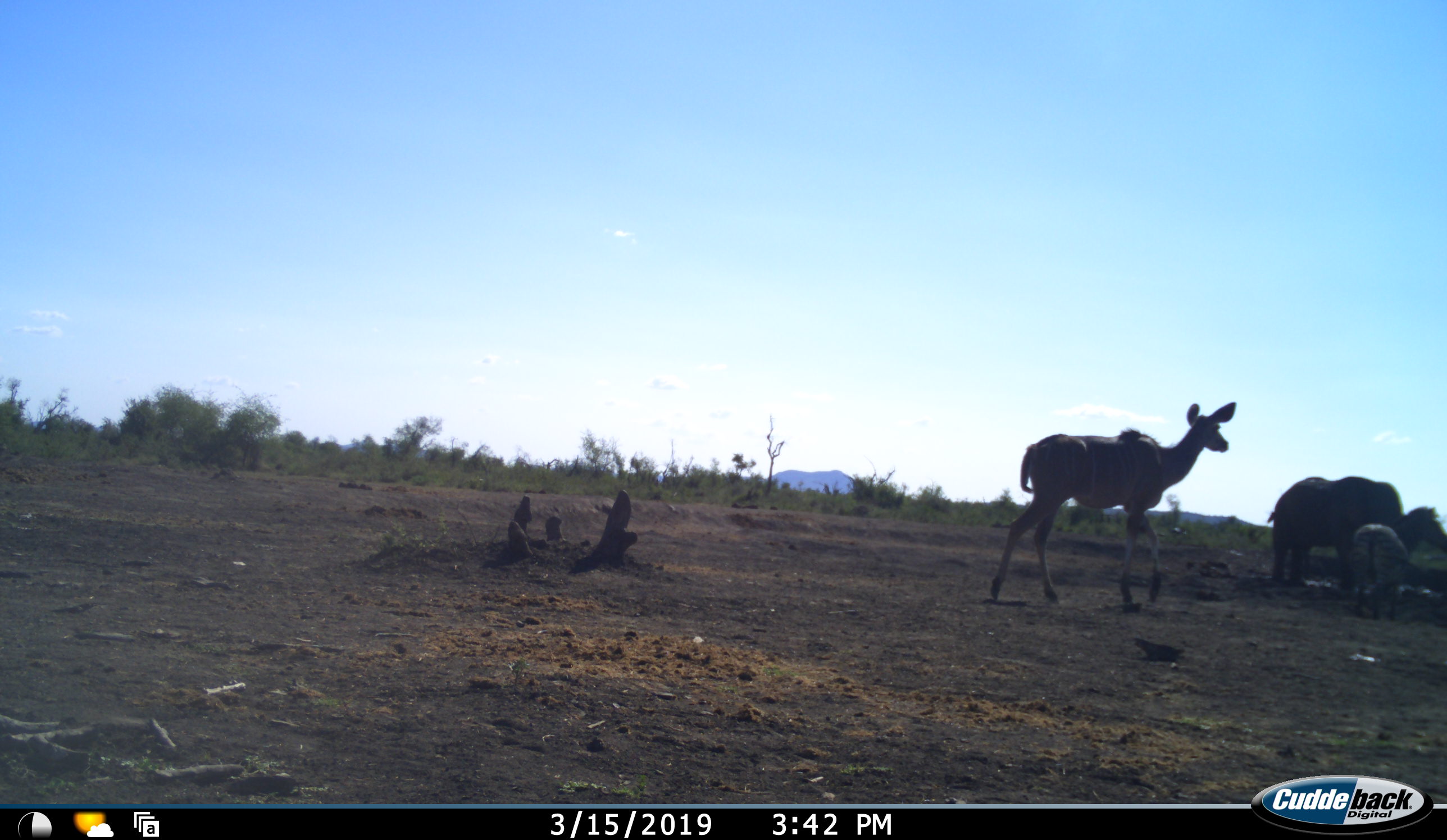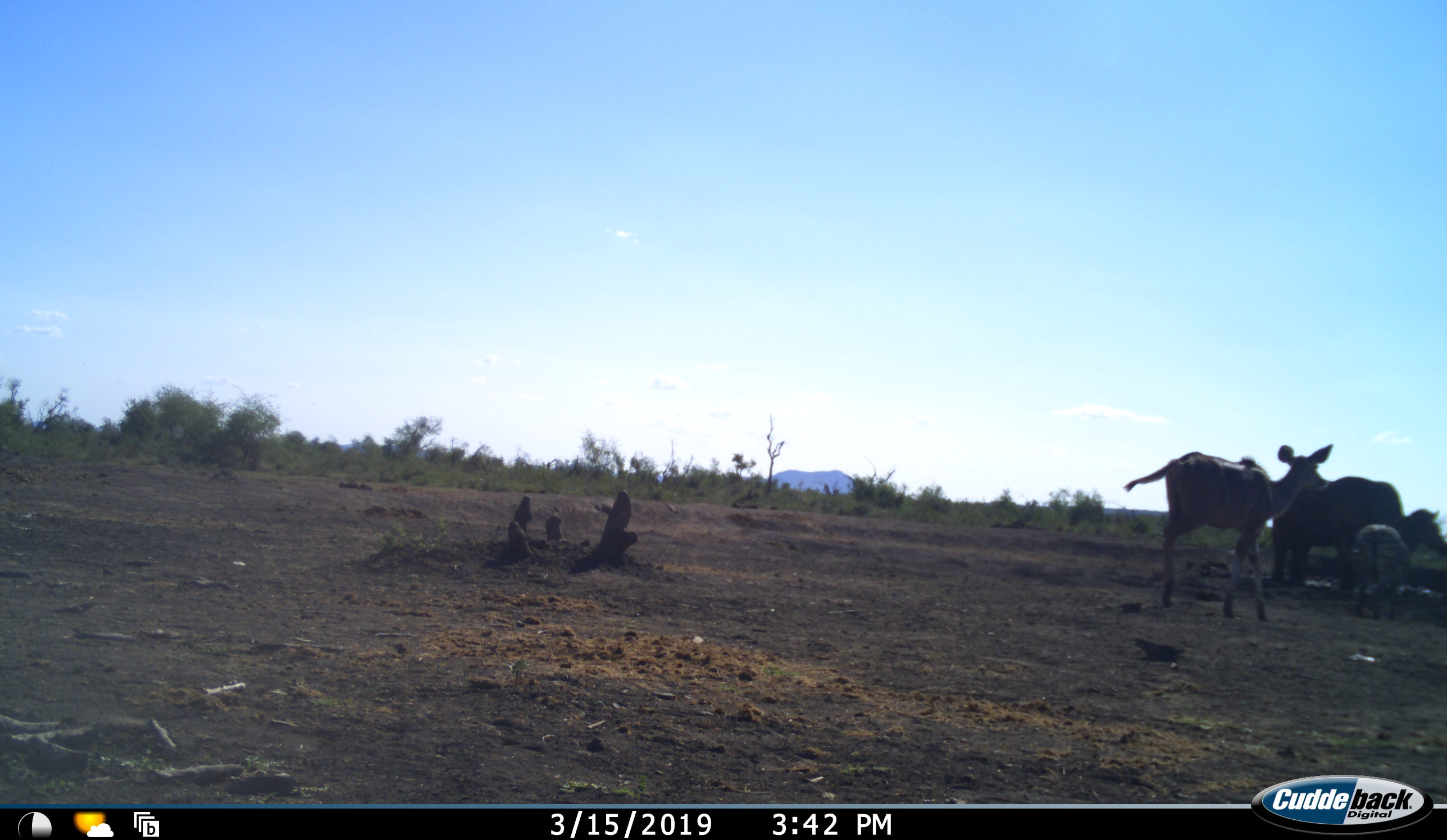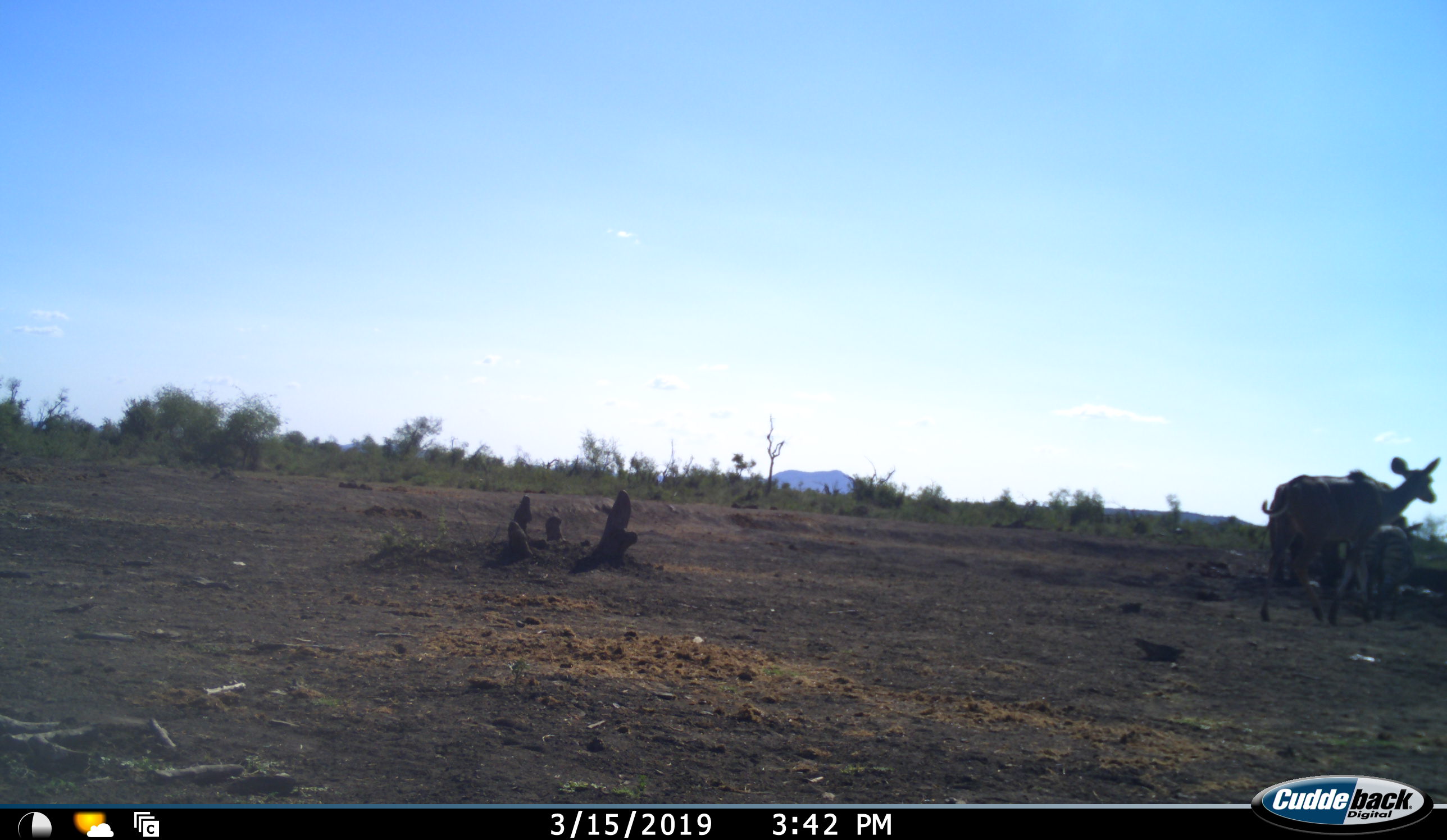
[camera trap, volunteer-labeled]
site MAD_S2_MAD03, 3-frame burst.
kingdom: Animalia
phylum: Chordata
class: Mammalia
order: Proboscidea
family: Elephantidae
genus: Loxodonta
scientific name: Loxodonta africana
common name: african bush elephant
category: elephant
Elephant (african bush elephant) (Loxodonta africana), count 1. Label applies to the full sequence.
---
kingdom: Animalia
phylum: Chordata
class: Mammalia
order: Artiodactyla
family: Bovidae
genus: Tragelaphus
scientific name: Tragelaphus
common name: kudu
Kudu (Tragelaphus), count 1. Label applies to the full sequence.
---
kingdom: Animalia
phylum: Chordata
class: Mammalia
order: Perissodactyla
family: Equidae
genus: Equus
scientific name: Equus quagga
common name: plains zebra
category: zebraplains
Zebraplains (plains zebra) (Equus quagga), count 1. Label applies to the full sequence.